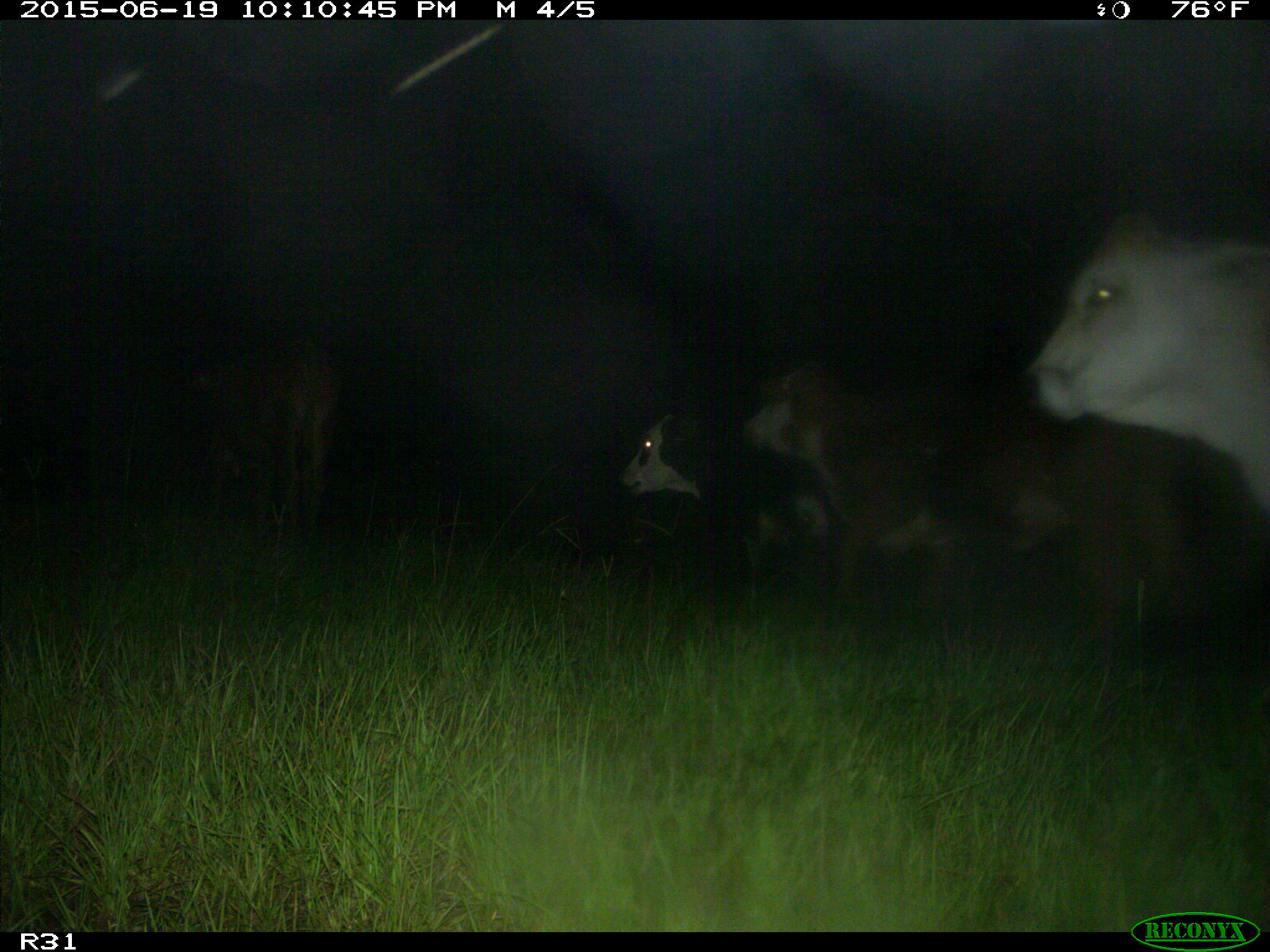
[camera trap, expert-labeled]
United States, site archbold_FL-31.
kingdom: Animalia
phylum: Chordata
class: Mammalia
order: Artiodactyla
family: Bovidae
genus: Bos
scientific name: Bos taurus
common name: domestic cow